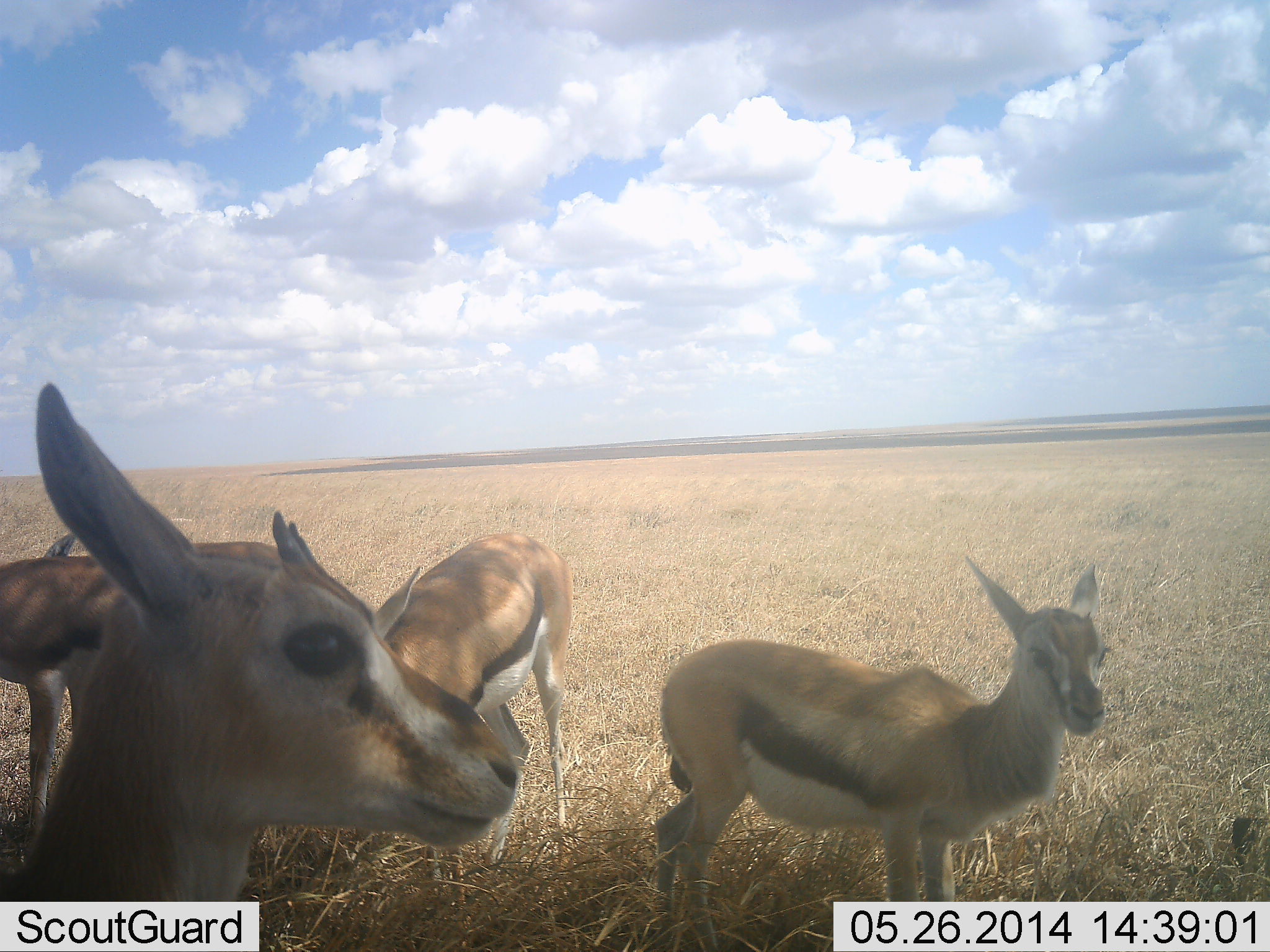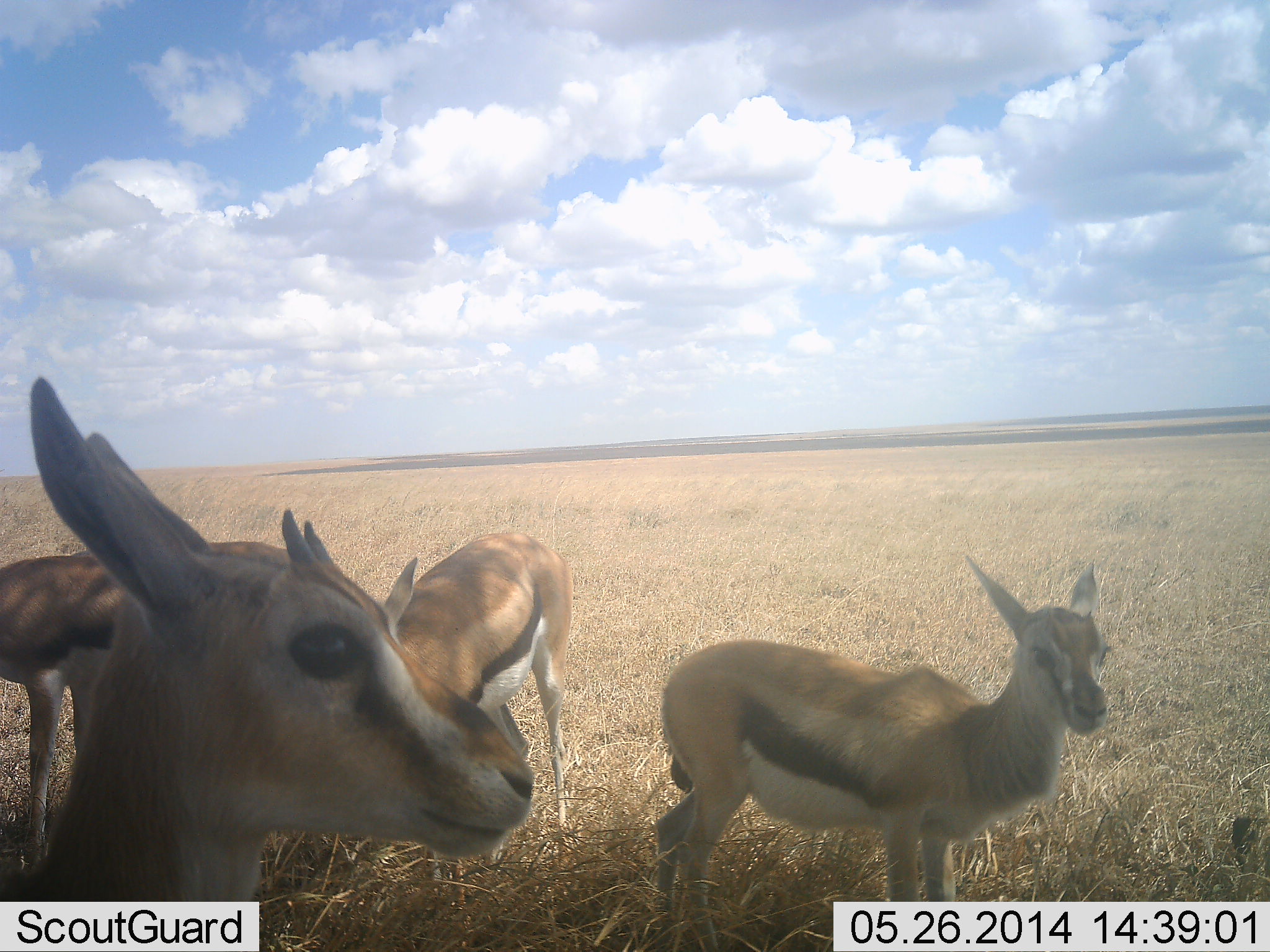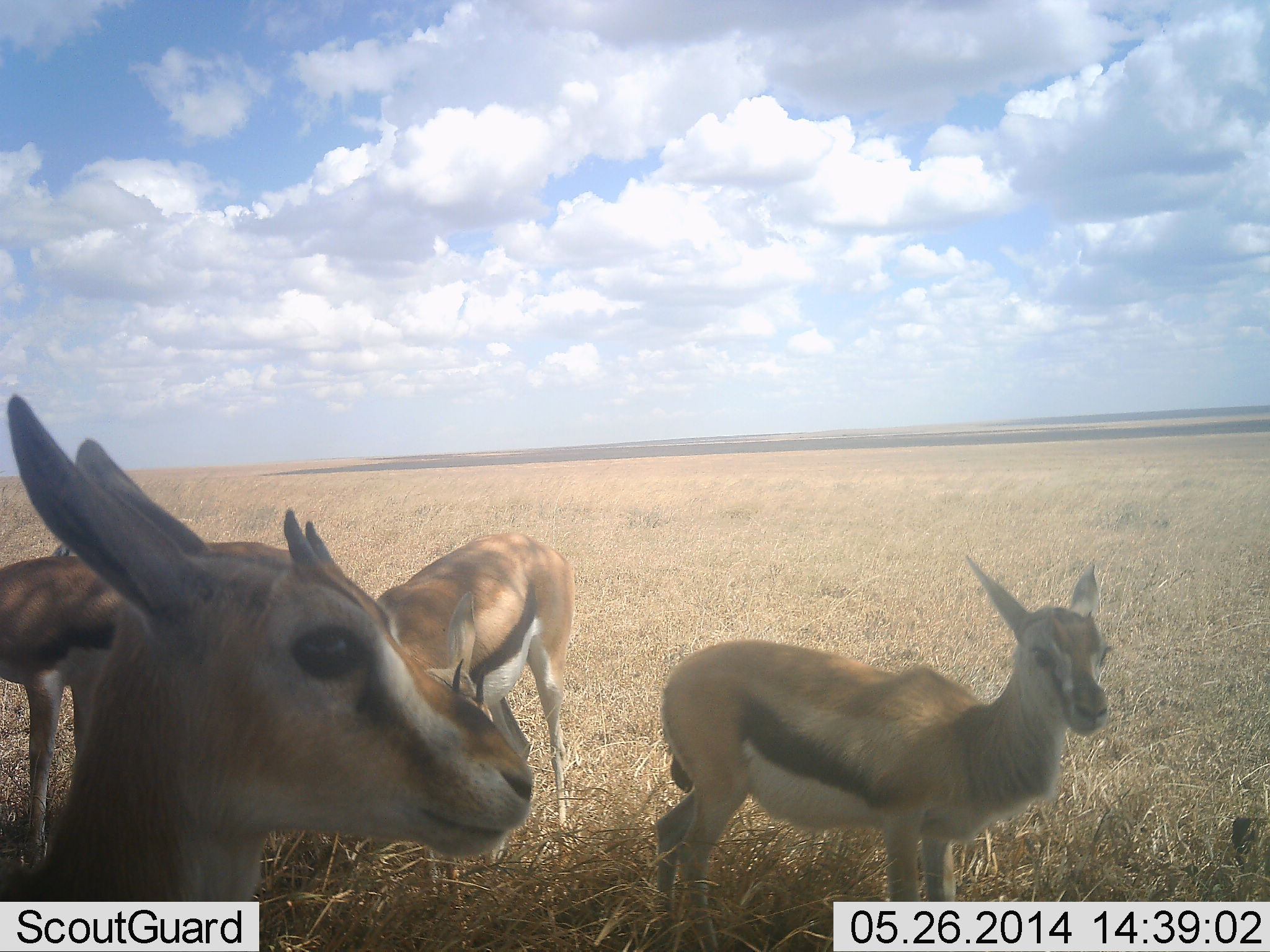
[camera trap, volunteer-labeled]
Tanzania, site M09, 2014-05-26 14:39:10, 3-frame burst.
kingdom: Animalia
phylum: Chordata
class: Mammalia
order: Artiodactyla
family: Bovidae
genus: Eudorcas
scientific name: Eudorcas thomsonii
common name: thomson's gazelle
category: gazellethomsons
Gazellethomsons (thomson's gazelle) (Eudorcas thomsonii), count 4. Behavior (volunteer vote fractions): standing 100%, resting 10%, moving 10%, interacting 0%. Young present (vote fraction): 20%. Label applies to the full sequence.